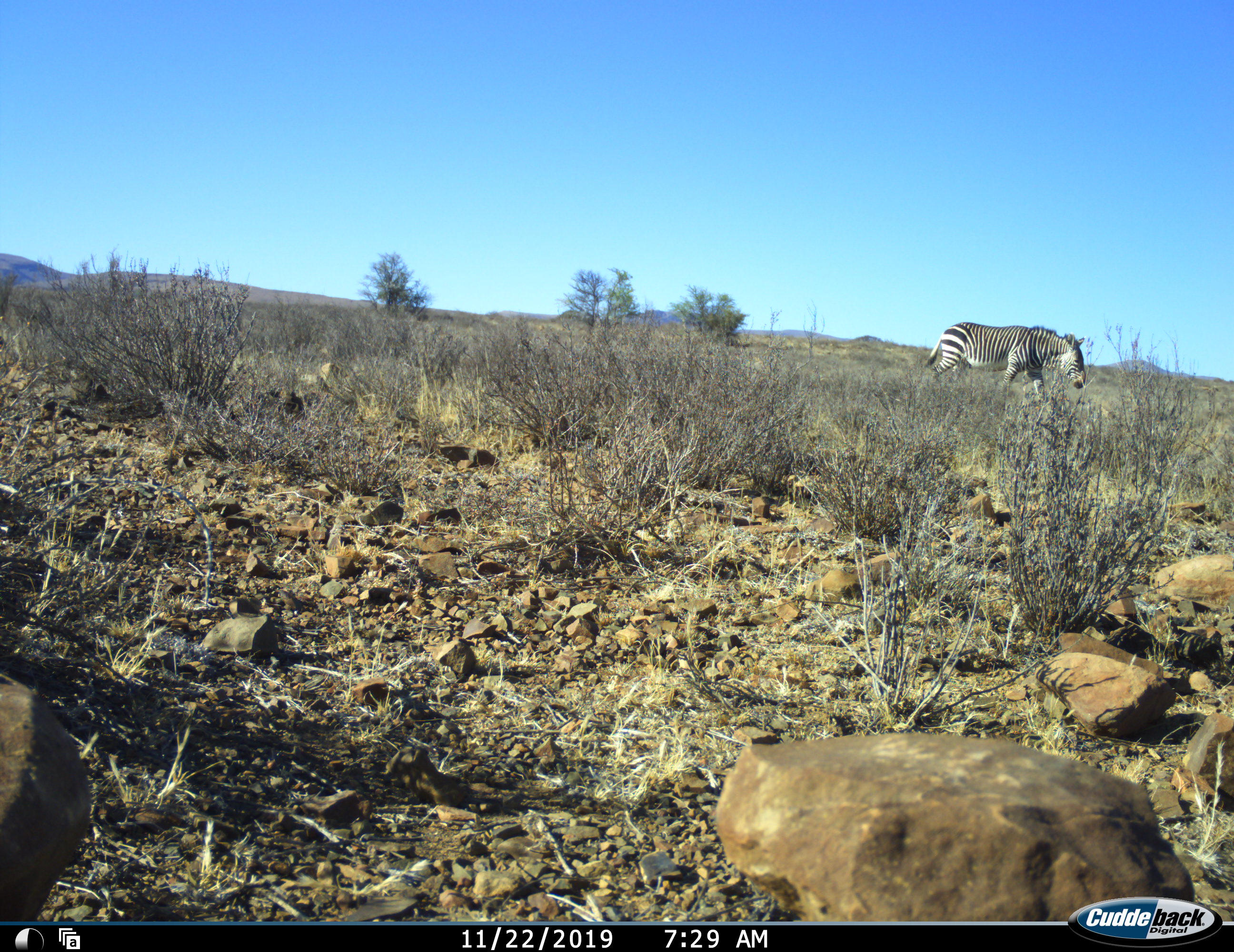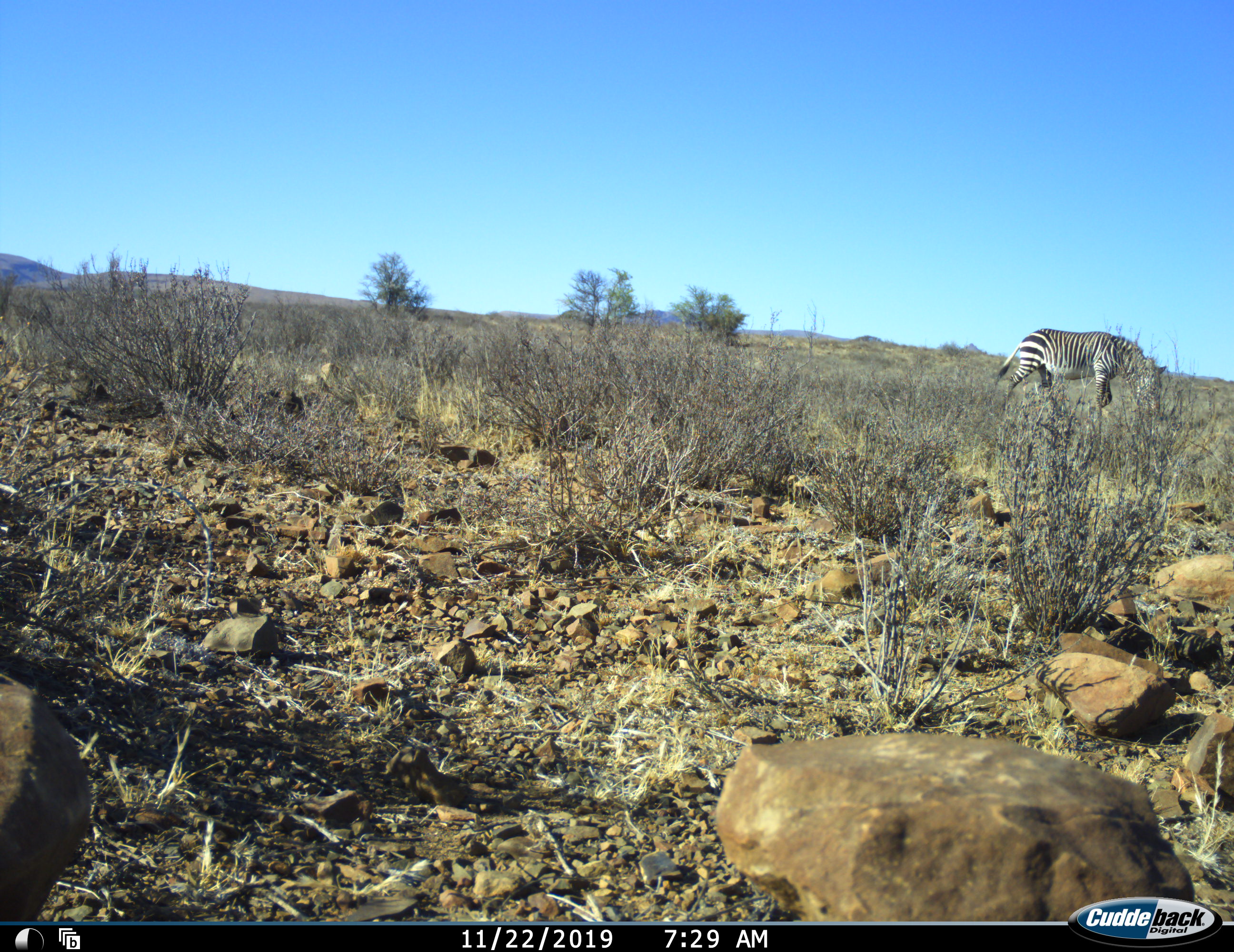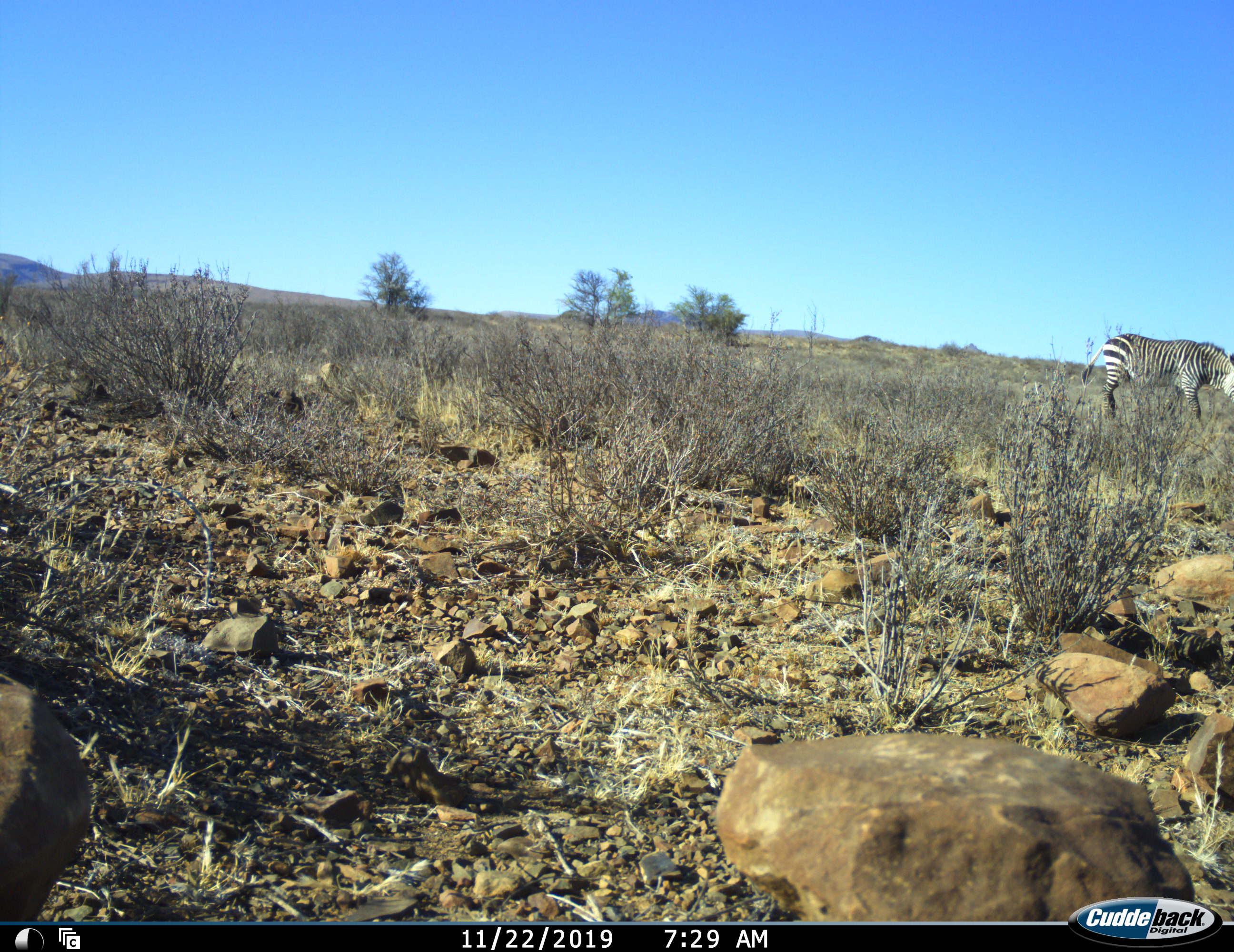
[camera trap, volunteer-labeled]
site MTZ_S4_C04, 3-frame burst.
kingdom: Animalia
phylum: Chordata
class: Mammalia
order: Perissodactyla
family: Equidae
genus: Equus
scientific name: Equus zebra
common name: mountain zebra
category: zebramountain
Zebramountain (mountain zebra) (Equus zebra), count 1. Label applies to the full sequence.